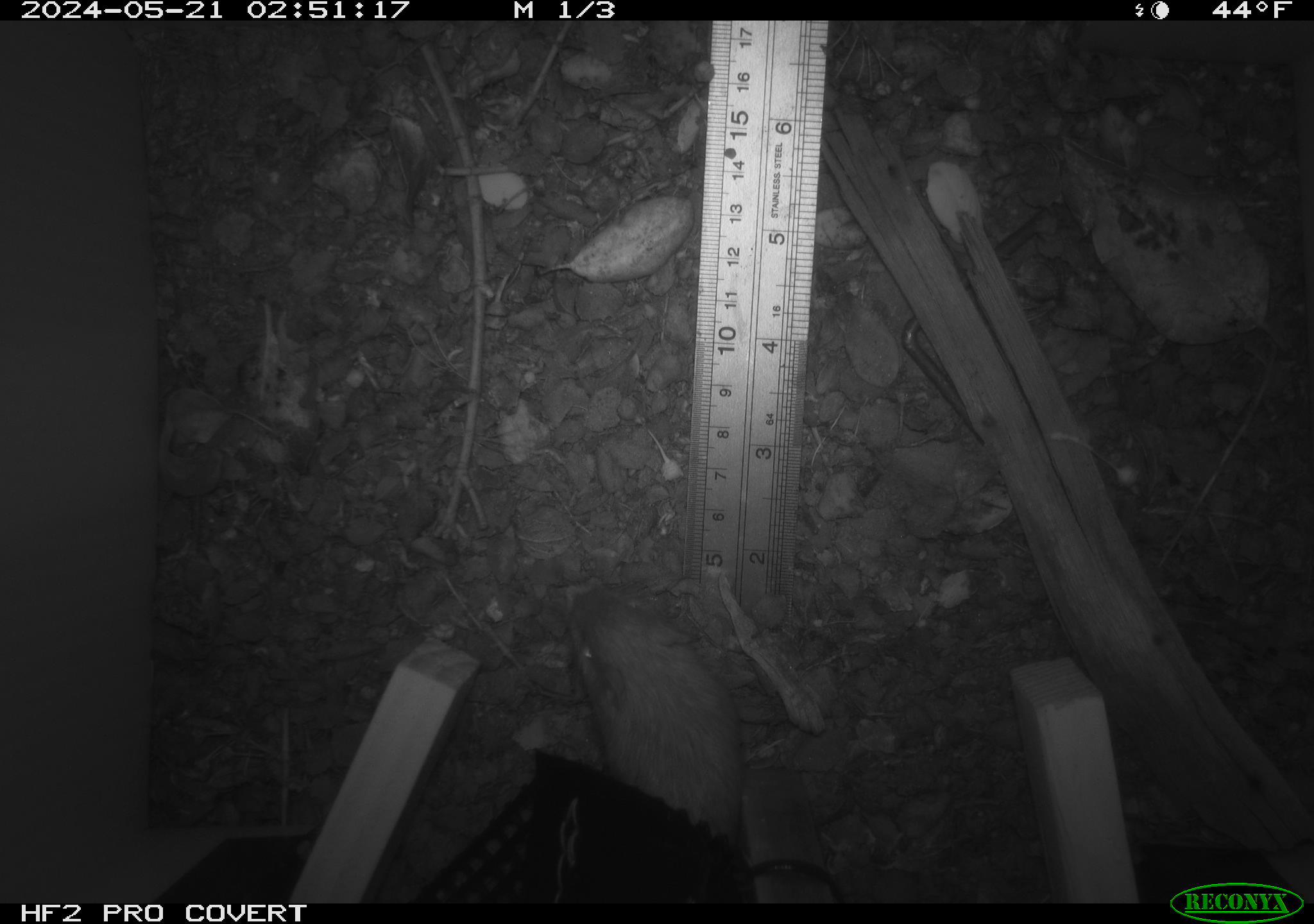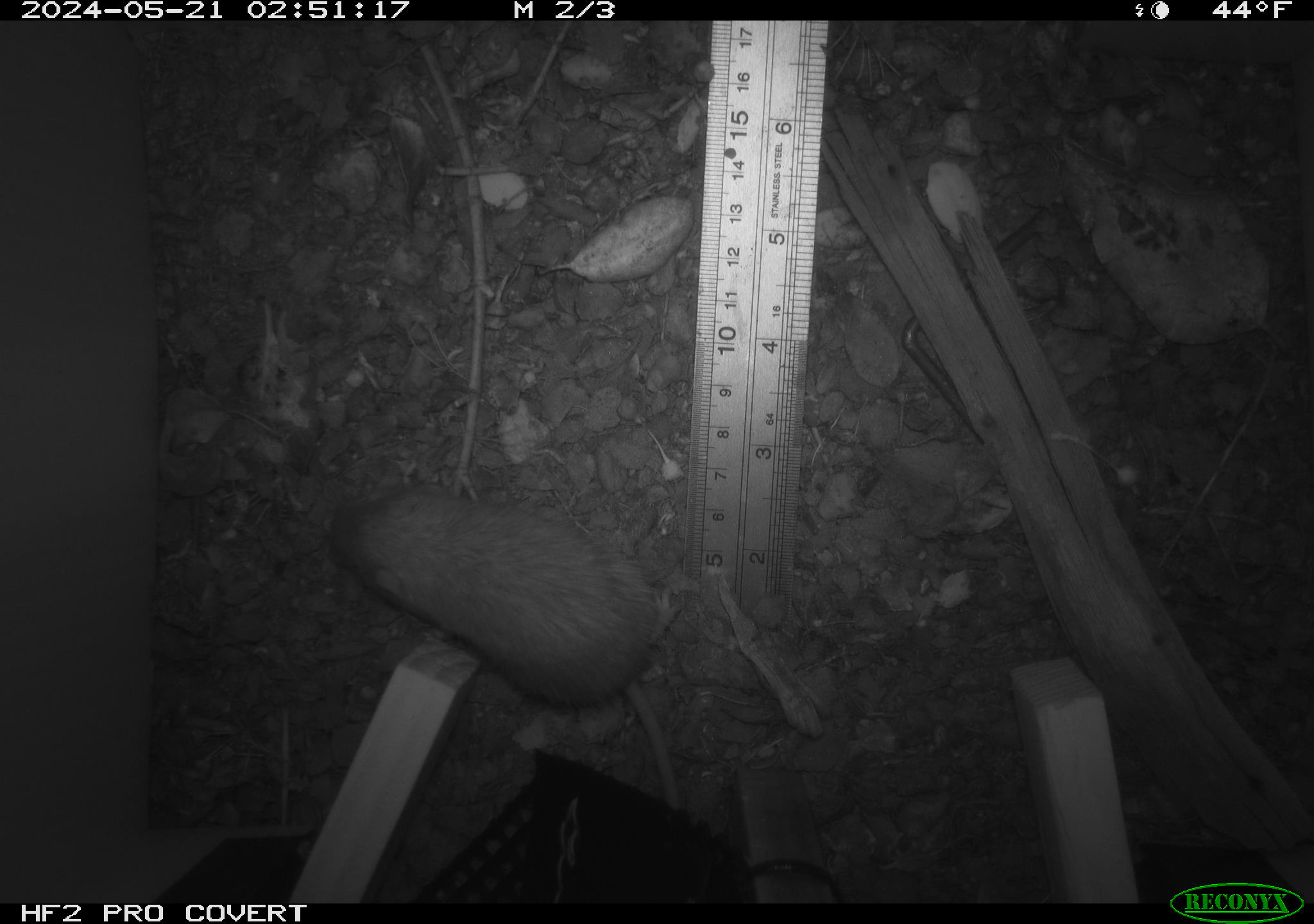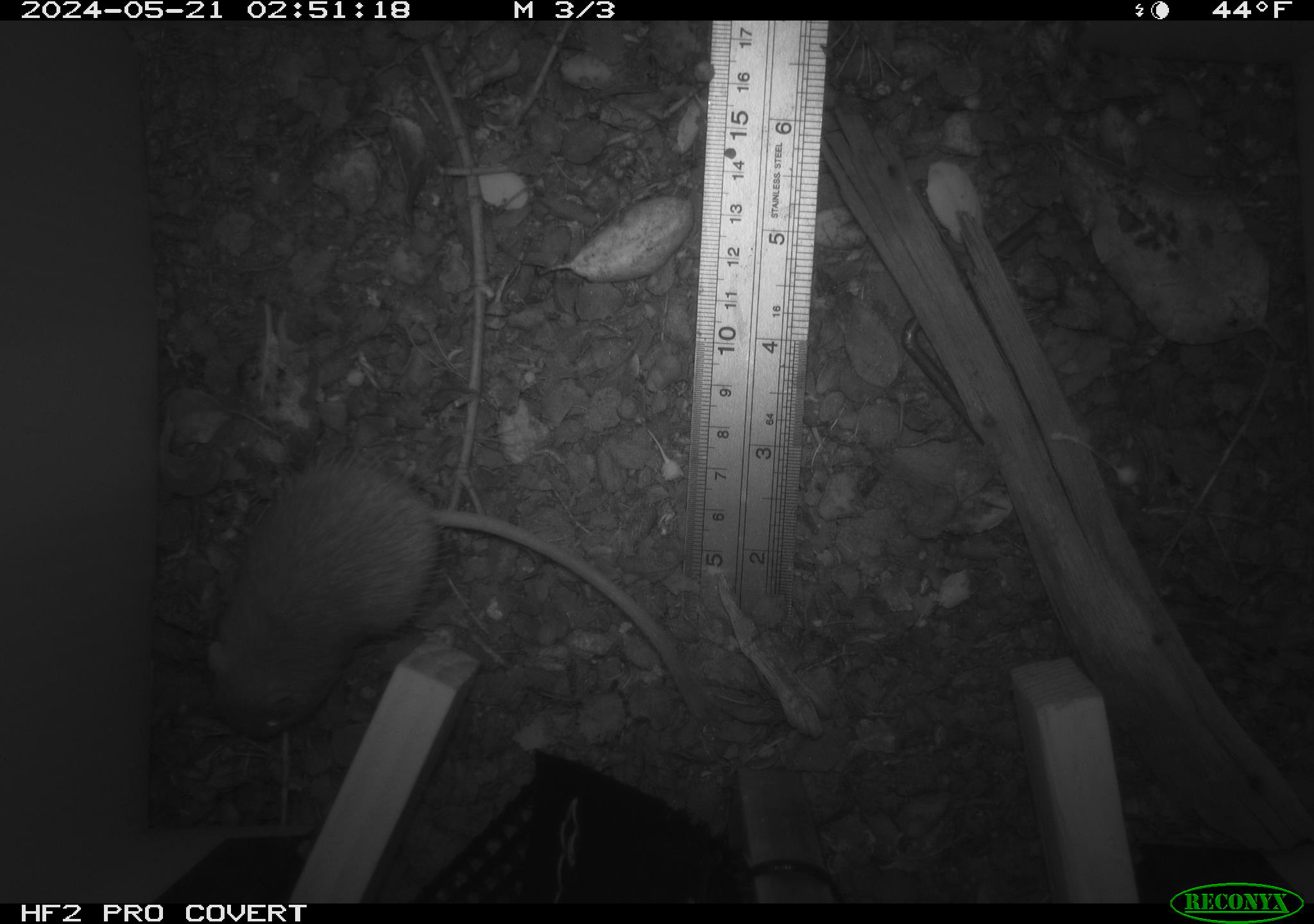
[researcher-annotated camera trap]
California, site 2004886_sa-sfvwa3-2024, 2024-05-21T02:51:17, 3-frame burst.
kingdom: Animalia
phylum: Chordata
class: Mammalia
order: Rodentia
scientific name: Rodentia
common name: mouse species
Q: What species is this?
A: Mouse species (Rodentia).